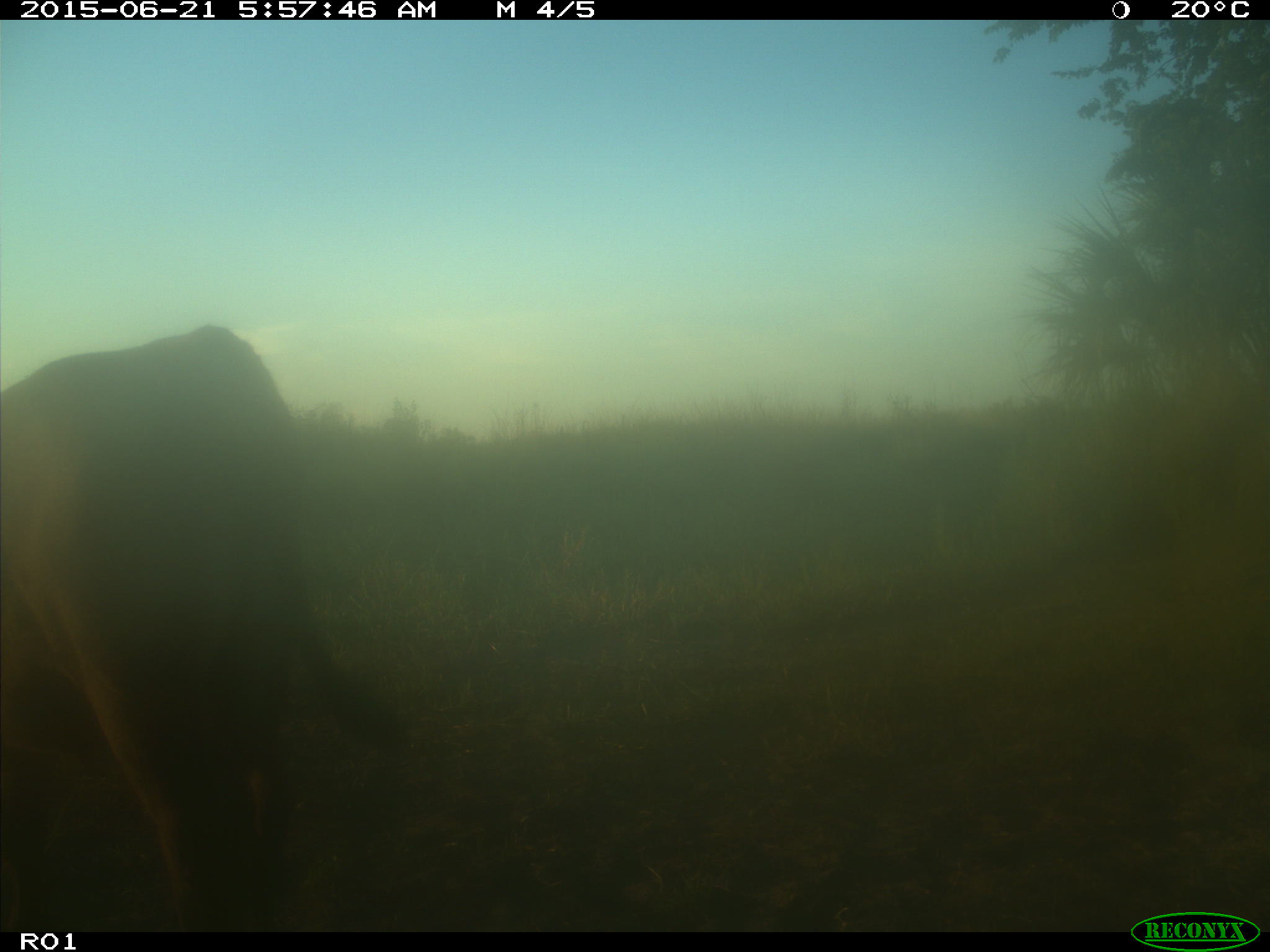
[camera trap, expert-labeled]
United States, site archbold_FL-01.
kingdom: Animalia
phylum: Chordata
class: Mammalia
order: Artiodactyla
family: Bovidae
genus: Bos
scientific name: Bos taurus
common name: domestic cow